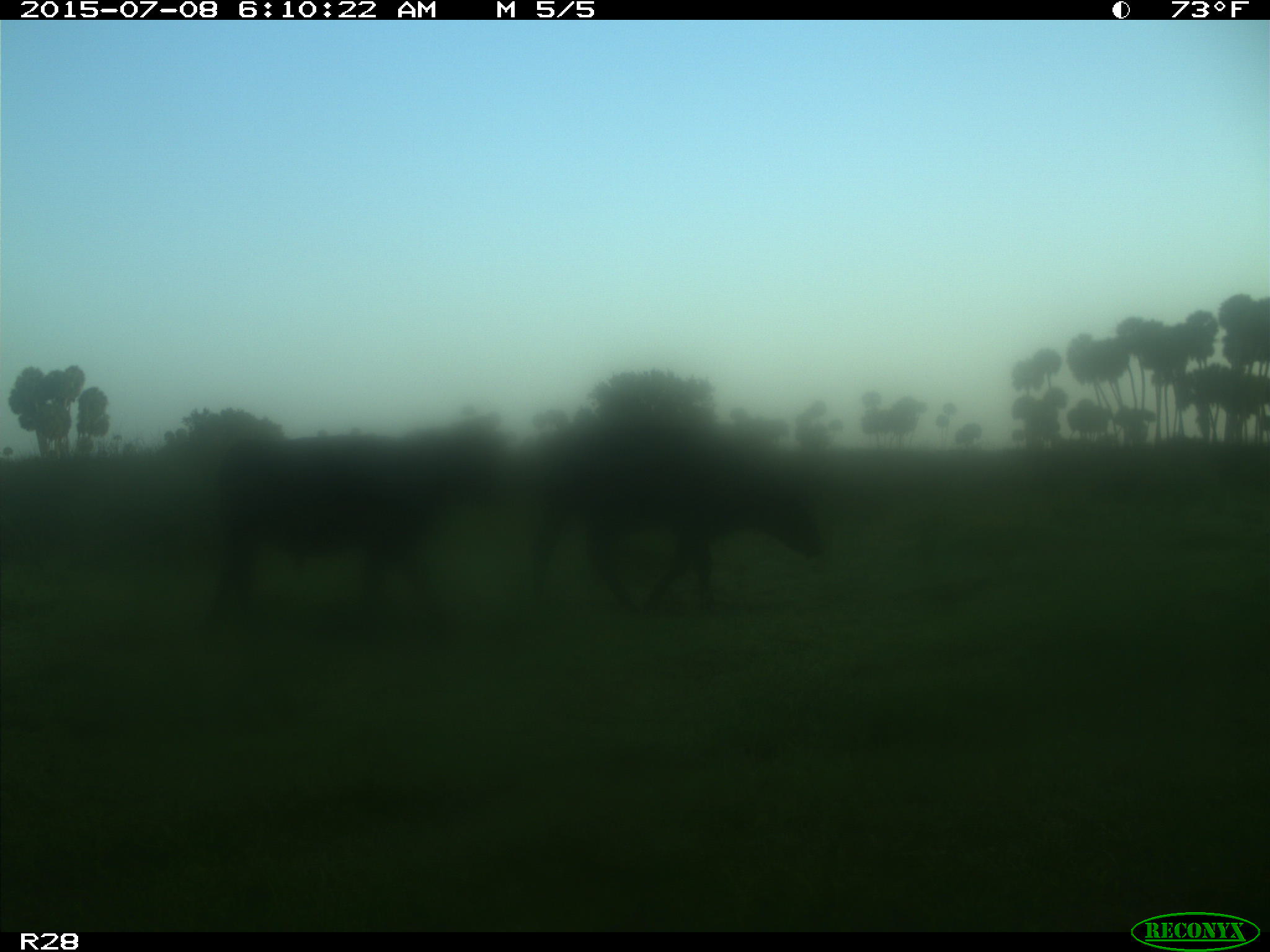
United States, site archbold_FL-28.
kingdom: Animalia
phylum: Chordata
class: Mammalia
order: Artiodactyla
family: Bovidae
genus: Bos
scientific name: Bos taurus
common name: domestic cow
Bos taurus (domestic cow).